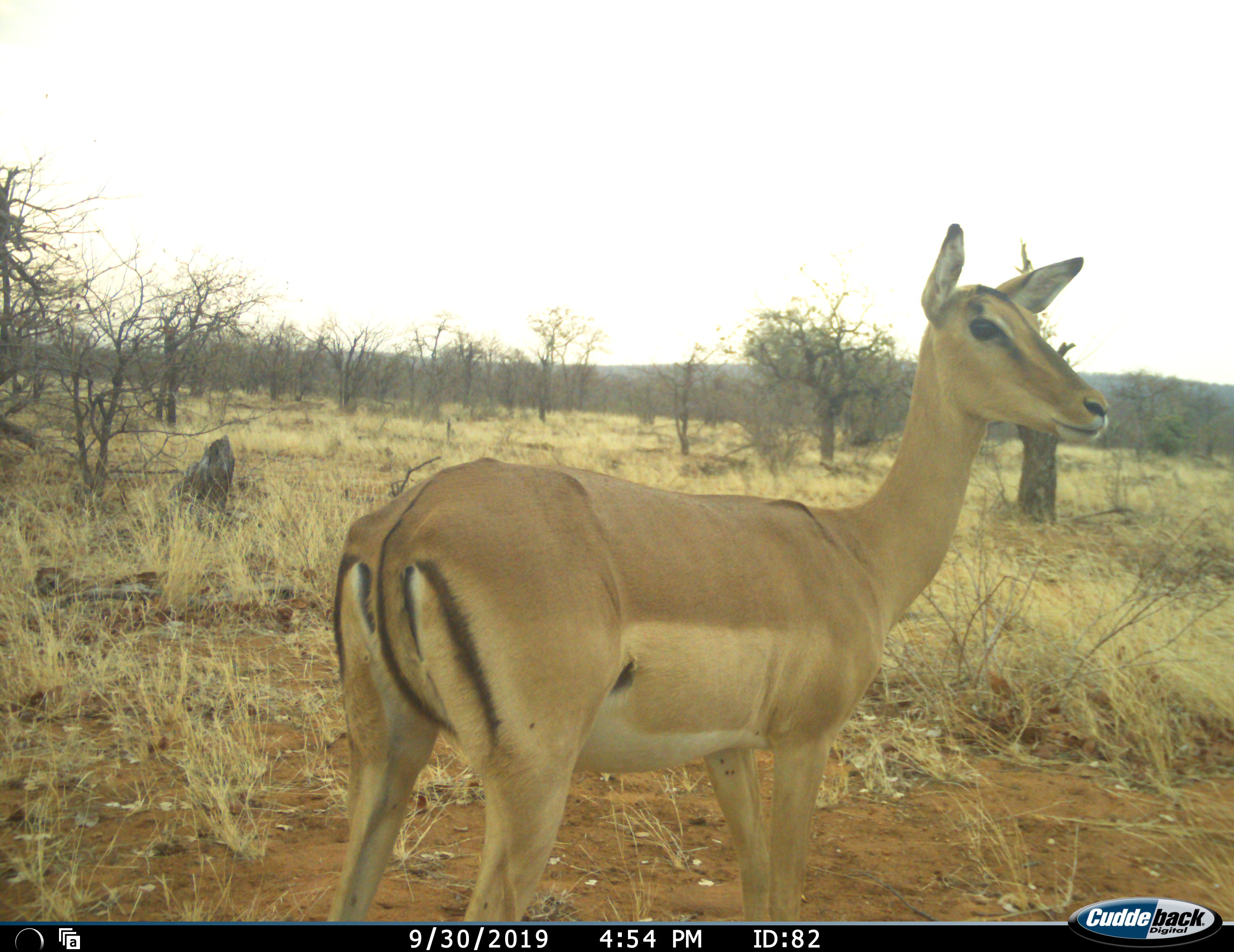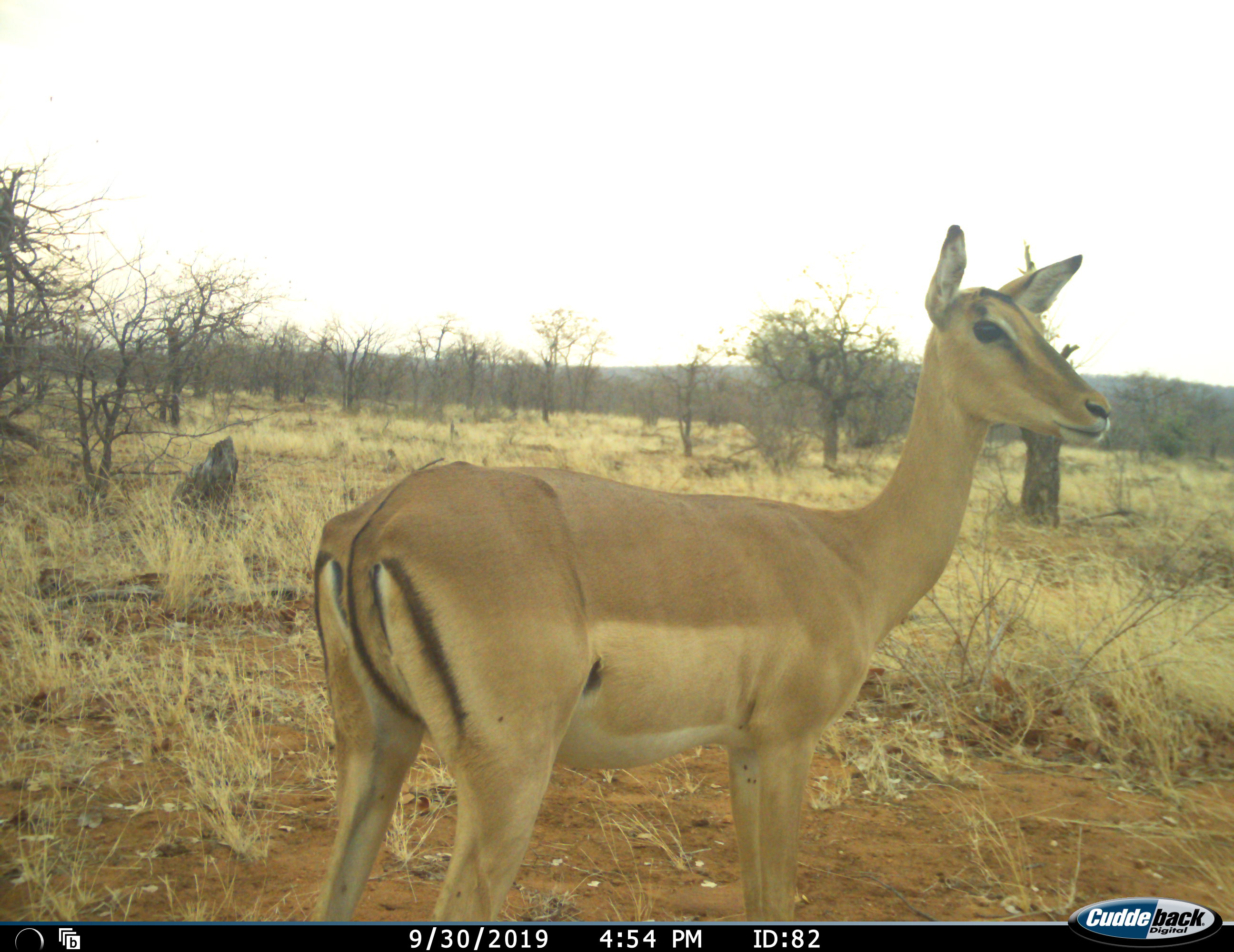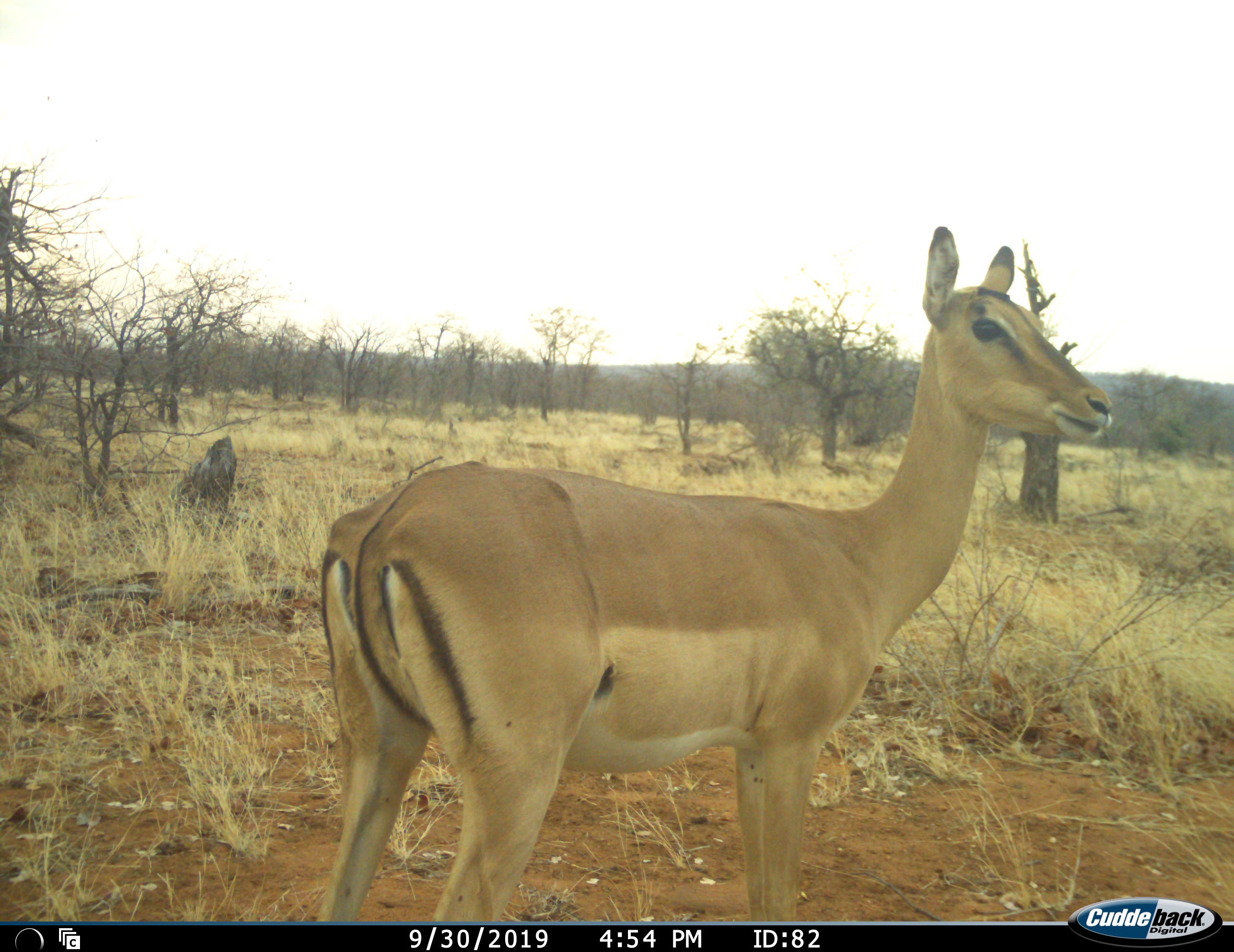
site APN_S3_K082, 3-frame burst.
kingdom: Animalia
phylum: Chordata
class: Mammalia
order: Artiodactyla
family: Bovidae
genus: Aepyceros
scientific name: Aepyceros melampus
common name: impala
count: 1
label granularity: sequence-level